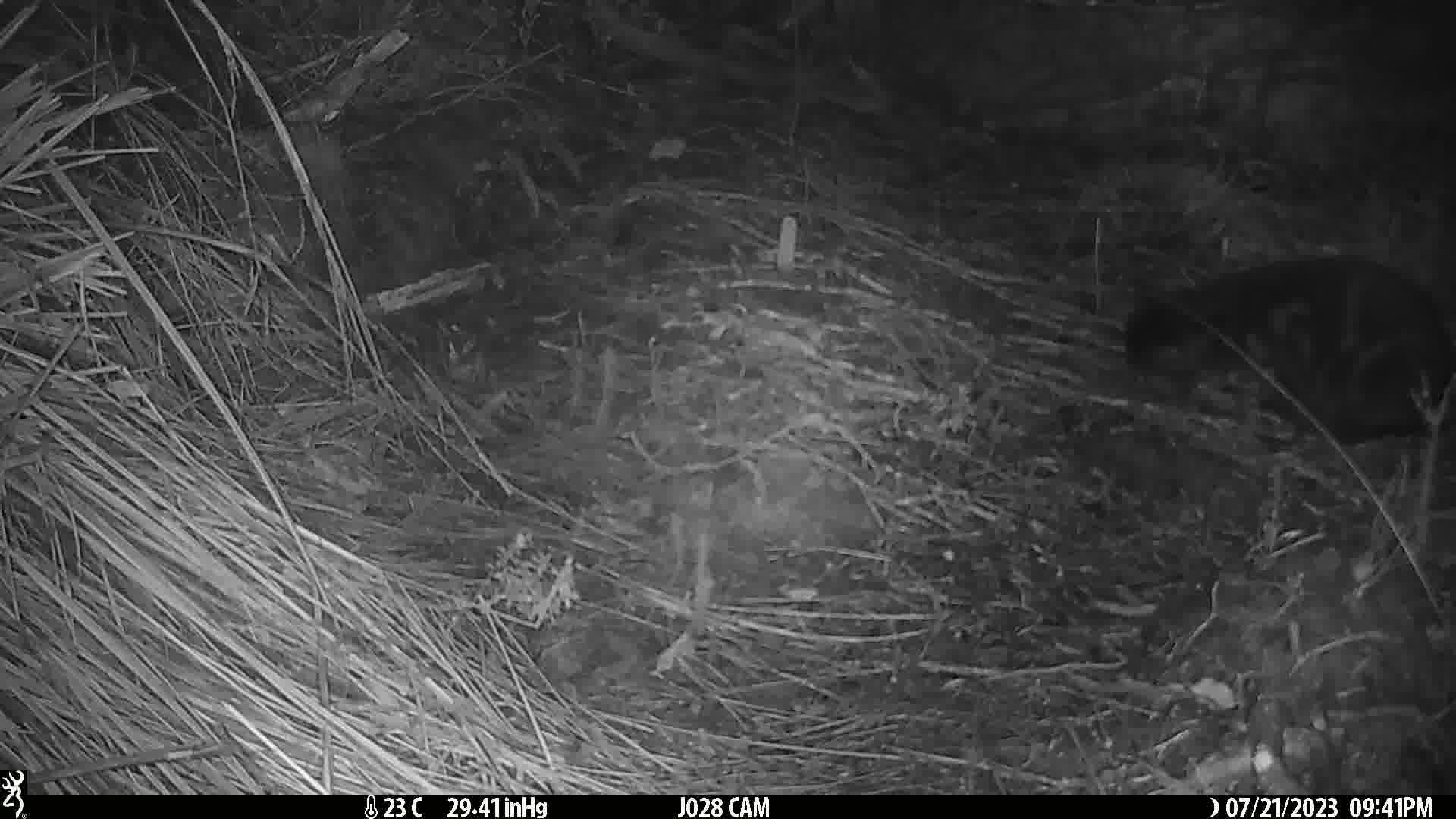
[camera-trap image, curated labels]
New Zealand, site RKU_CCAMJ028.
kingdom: Animalia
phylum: Chordata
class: Mammalia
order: Carnivora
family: Felidae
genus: Felis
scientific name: Felis catus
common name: domestic cat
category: cat